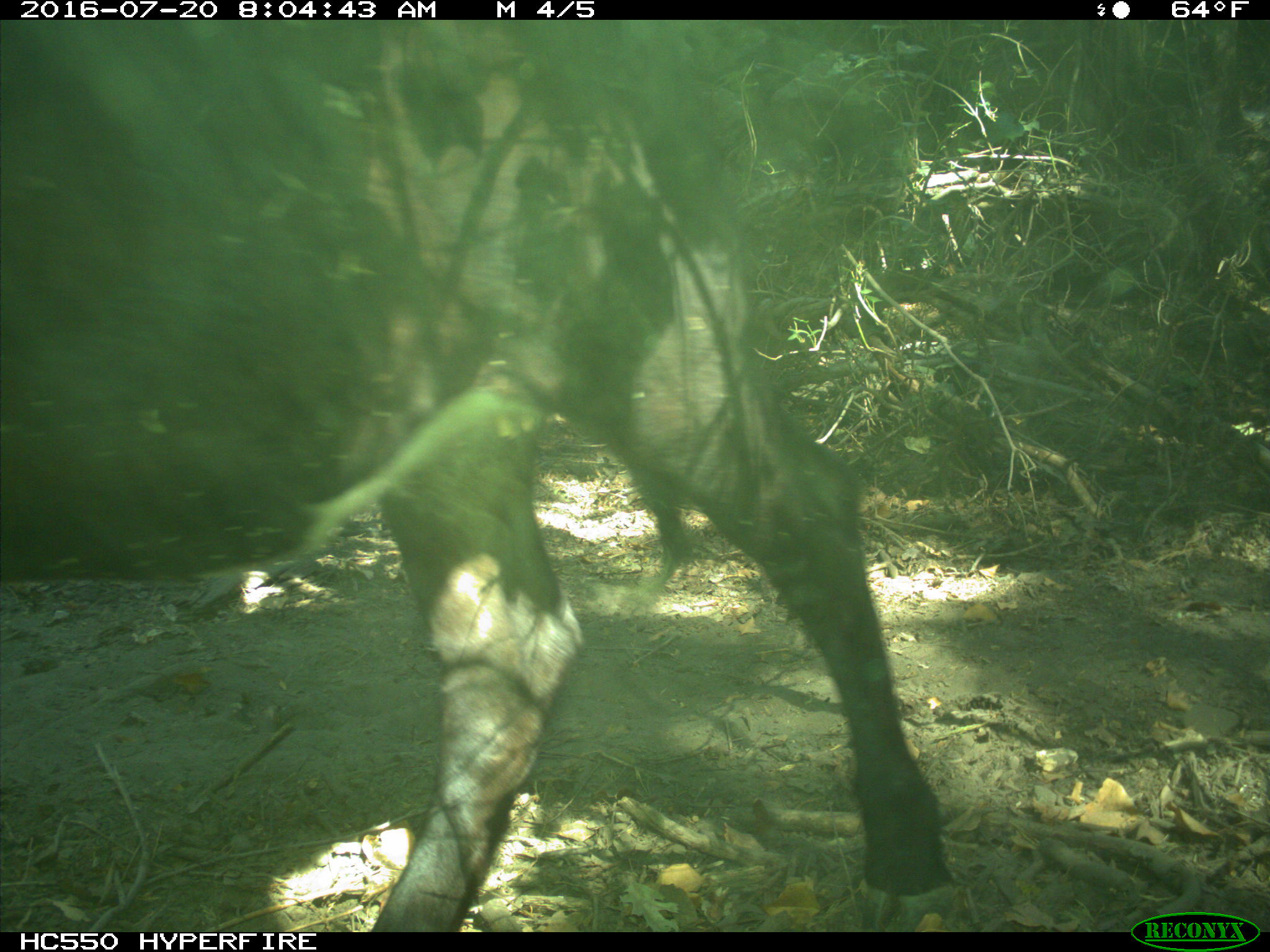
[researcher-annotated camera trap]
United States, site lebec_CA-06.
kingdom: Animalia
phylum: Chordata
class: Mammalia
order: Artiodactyla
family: Bovidae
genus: Bos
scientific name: Bos taurus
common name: domestic cow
Bos taurus (domestic cow).